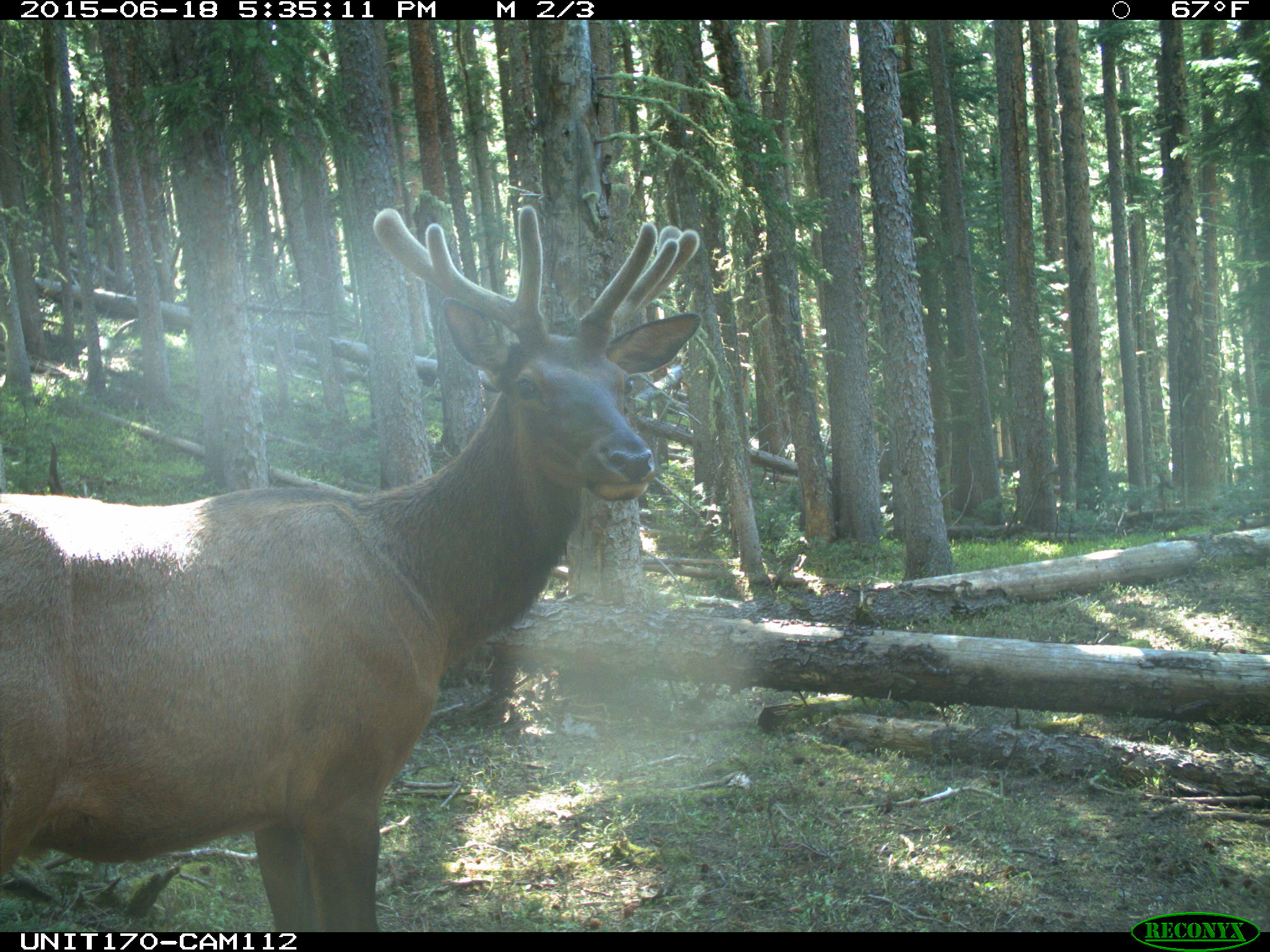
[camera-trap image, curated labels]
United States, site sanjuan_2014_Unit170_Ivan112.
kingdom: Animalia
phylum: Chordata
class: Mammalia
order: Artiodactyla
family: Cervidae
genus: Cervus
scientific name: Cervus elaphus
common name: red deer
Cervus elaphus (red deer).